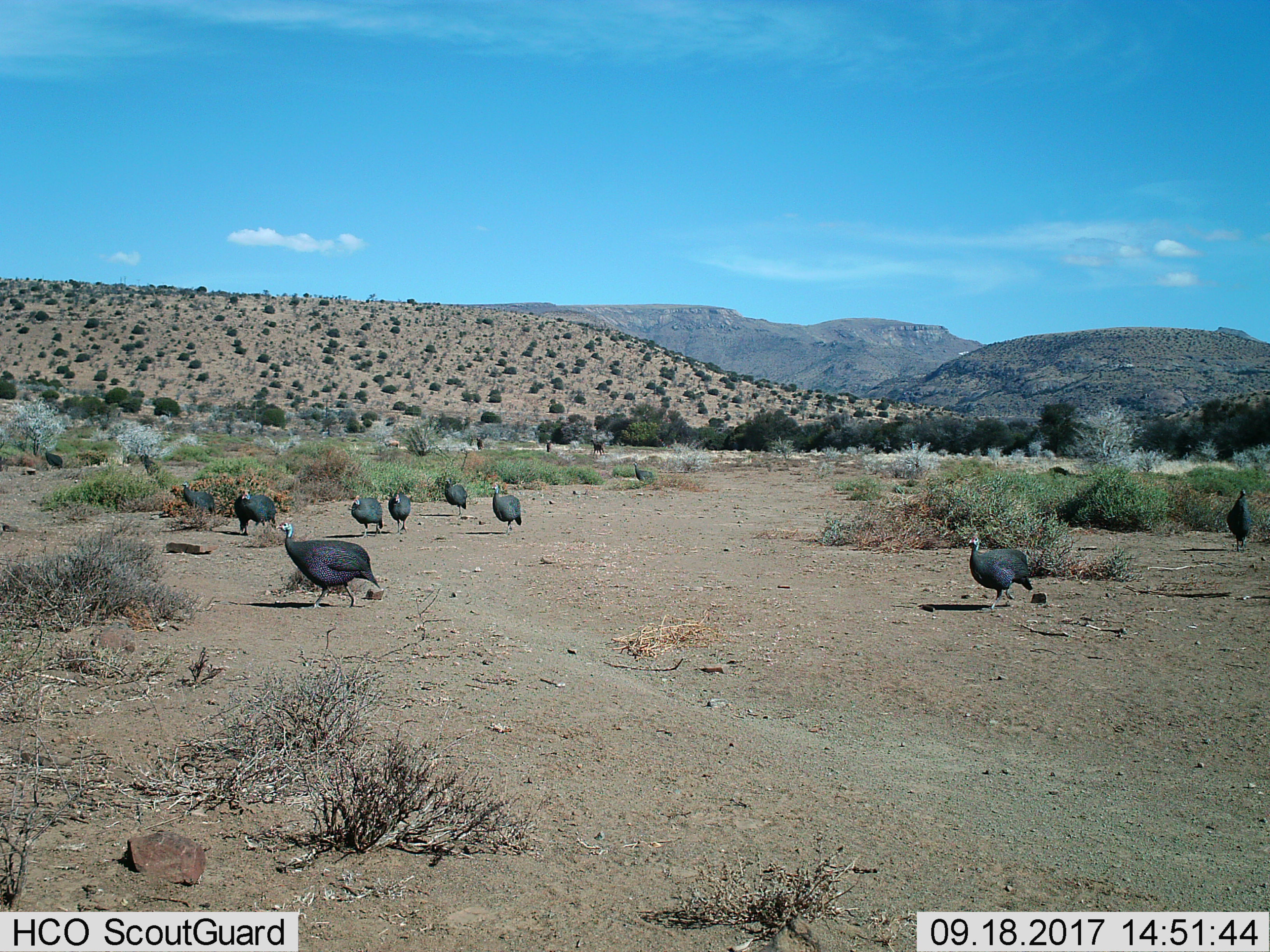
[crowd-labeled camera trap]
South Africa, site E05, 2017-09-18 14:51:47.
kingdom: Animalia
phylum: Chordata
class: Aves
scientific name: Aves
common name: bird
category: birdother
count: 10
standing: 50%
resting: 0%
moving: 75%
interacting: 0%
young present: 0%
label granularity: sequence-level